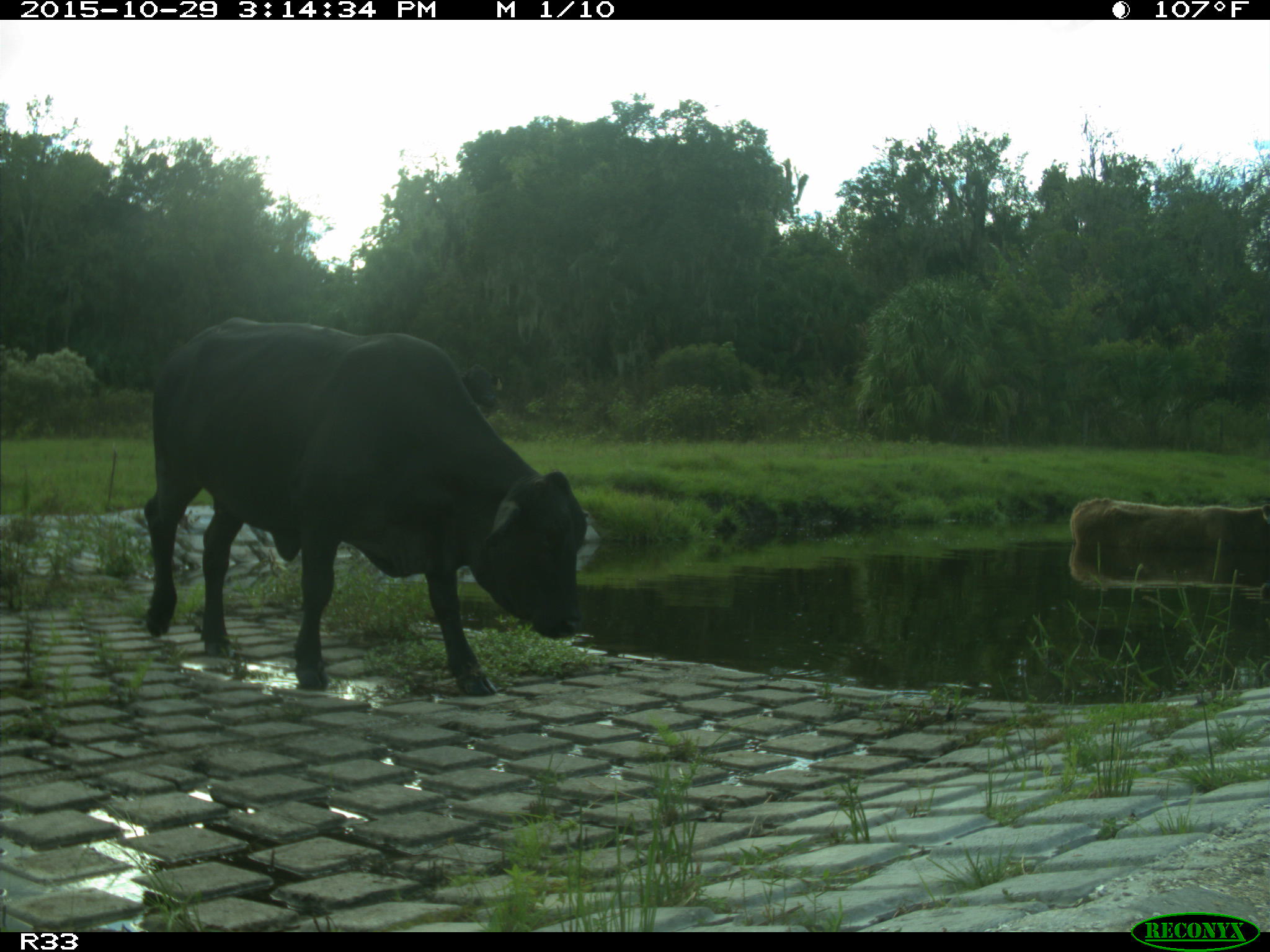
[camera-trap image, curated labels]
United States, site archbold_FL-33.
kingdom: Animalia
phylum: Chordata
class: Mammalia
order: Artiodactyla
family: Bovidae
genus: Bos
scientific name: Bos taurus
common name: domestic cow